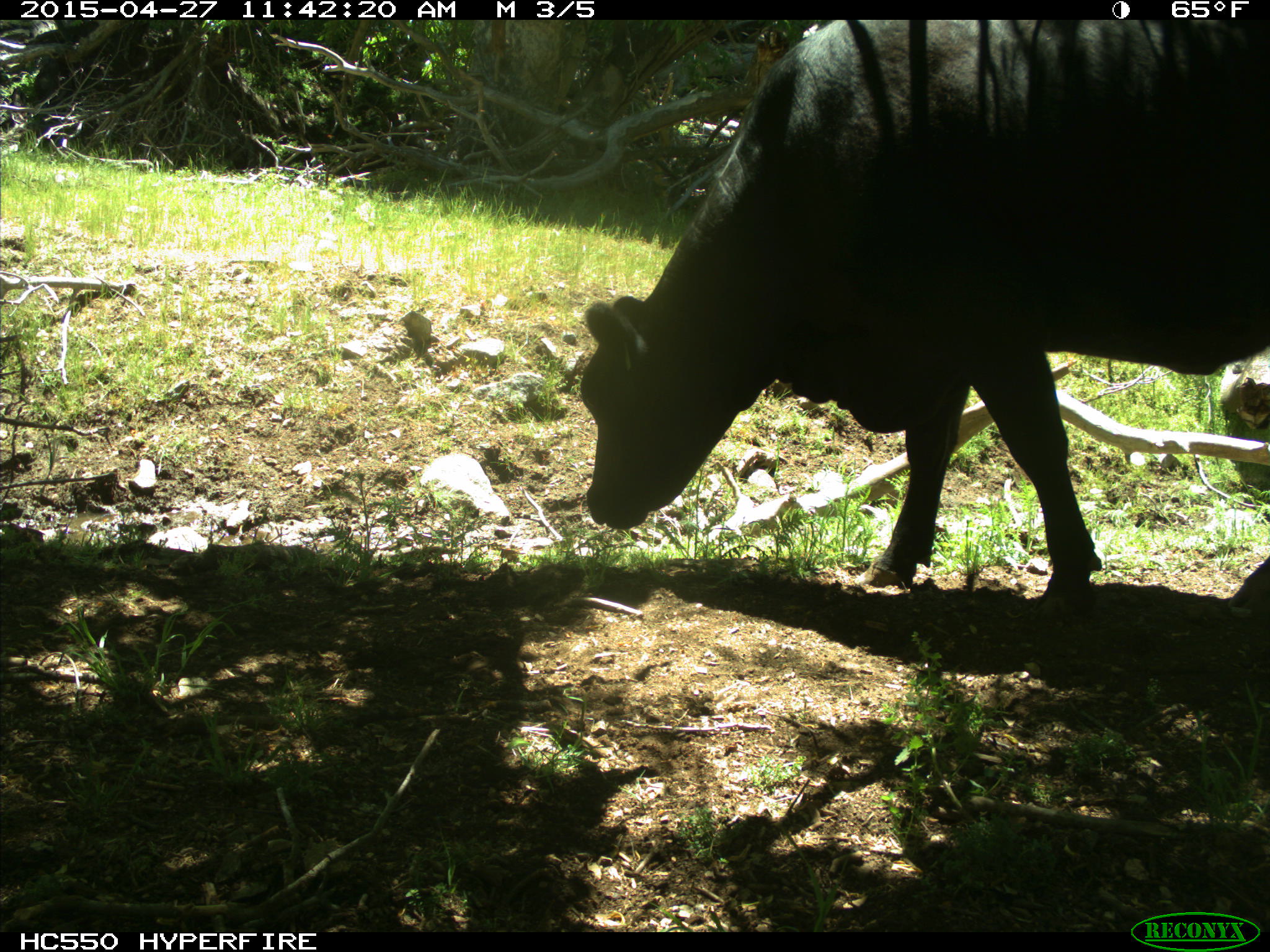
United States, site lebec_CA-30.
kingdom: Animalia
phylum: Chordata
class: Mammalia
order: Artiodactyla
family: Bovidae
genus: Bos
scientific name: Bos taurus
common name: domestic cow